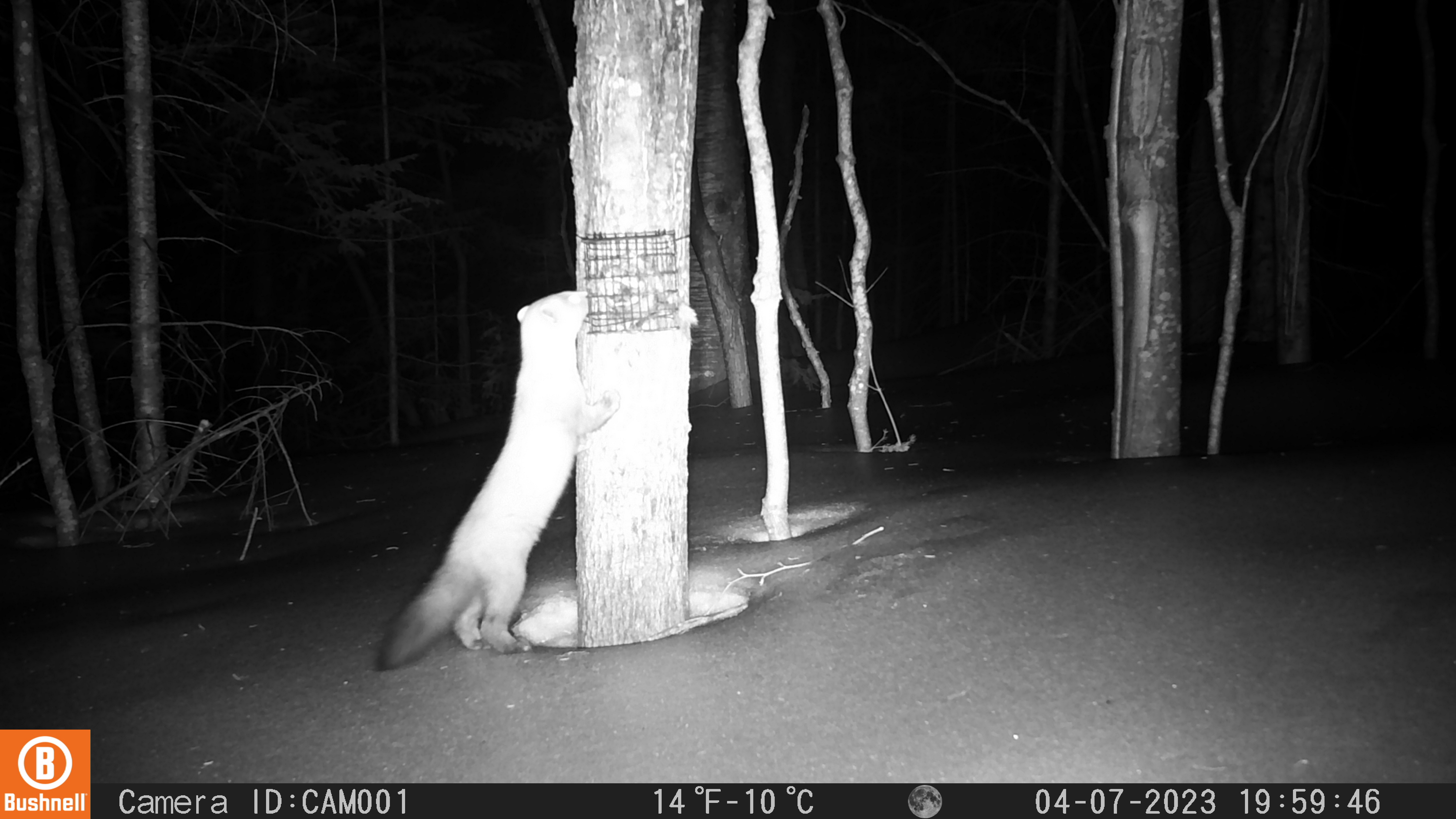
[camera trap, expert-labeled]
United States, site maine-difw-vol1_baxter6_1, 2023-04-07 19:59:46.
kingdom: Animalia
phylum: Chordata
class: Mammalia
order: Carnivora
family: Mustelidae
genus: Martes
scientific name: Martes americana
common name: american marten